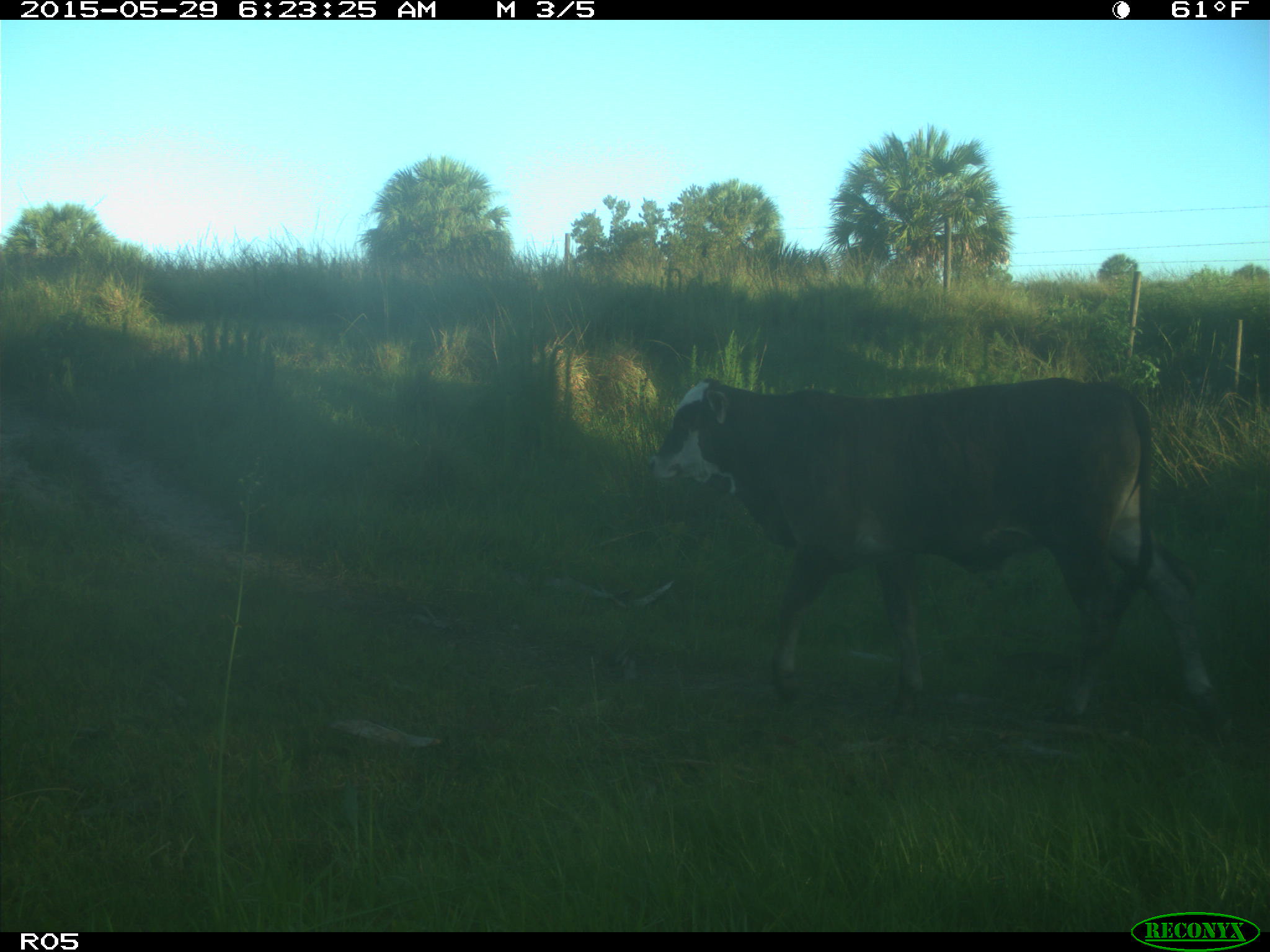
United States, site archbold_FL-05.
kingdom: Animalia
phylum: Chordata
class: Mammalia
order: Artiodactyla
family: Bovidae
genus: Bos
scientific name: Bos taurus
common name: domestic cow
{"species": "Bos taurus (domestic cow)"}